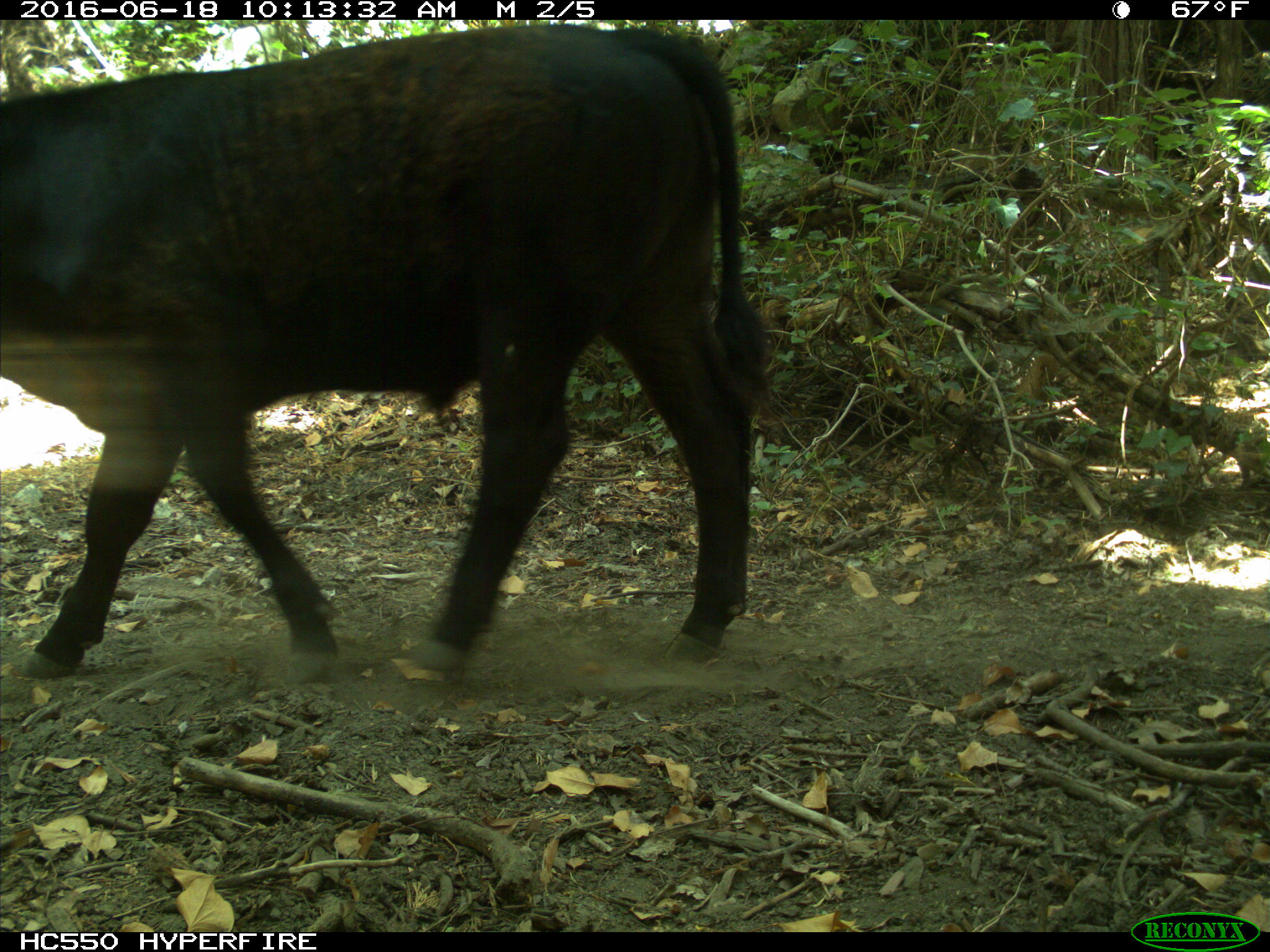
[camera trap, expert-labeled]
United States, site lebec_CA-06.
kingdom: Animalia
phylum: Chordata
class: Mammalia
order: Artiodactyla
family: Bovidae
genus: Bos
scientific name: Bos taurus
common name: domestic cow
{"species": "Bos taurus (domestic cow)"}